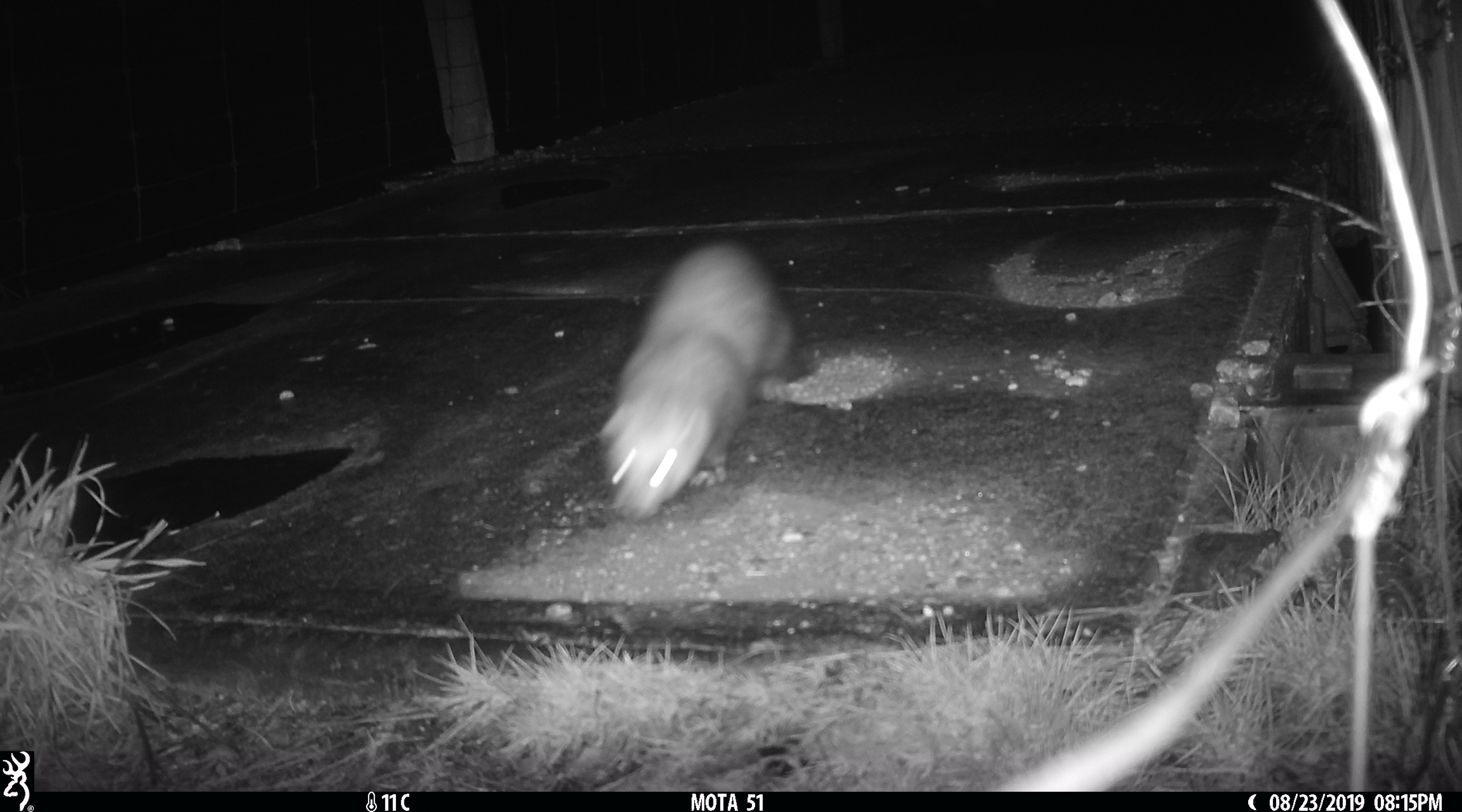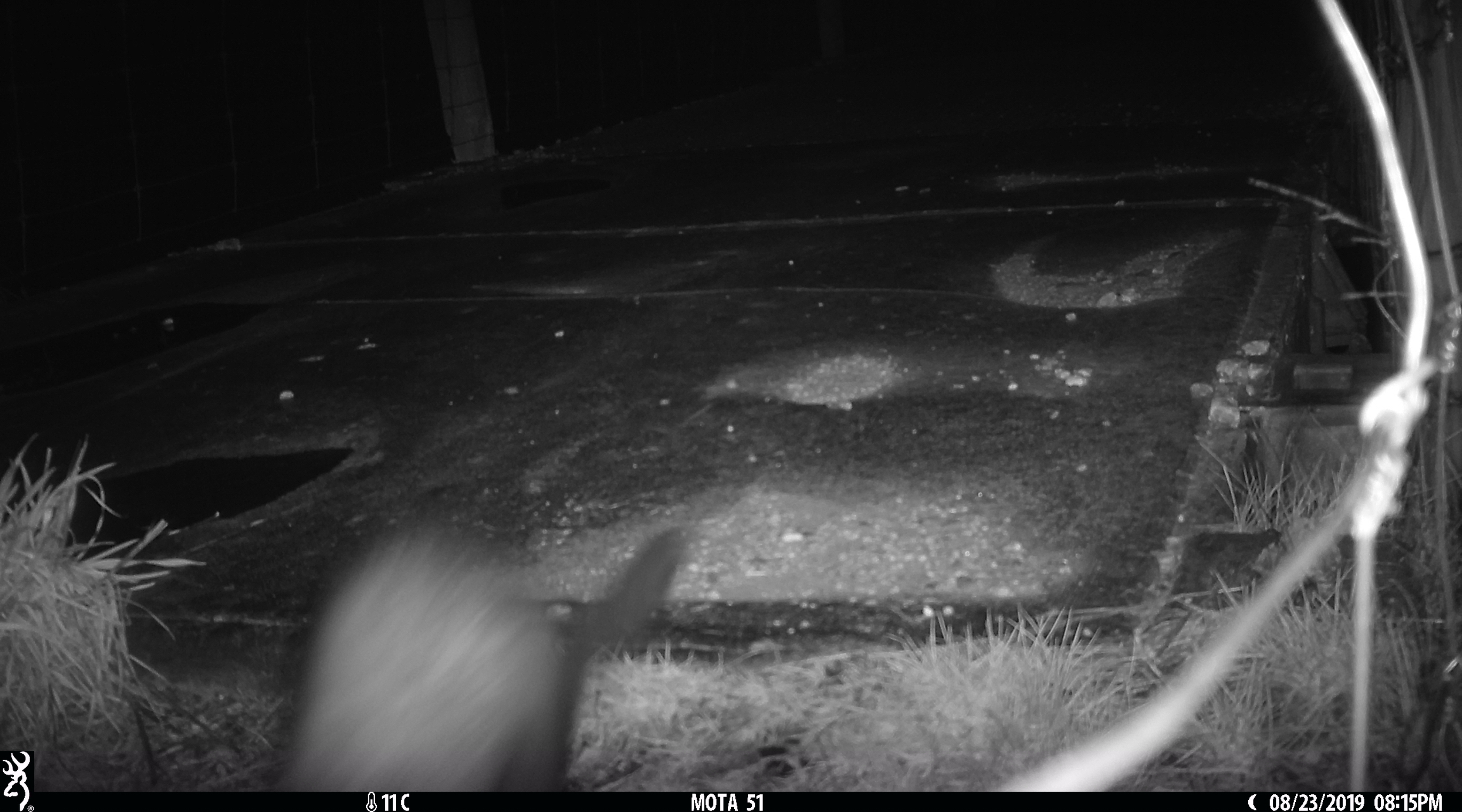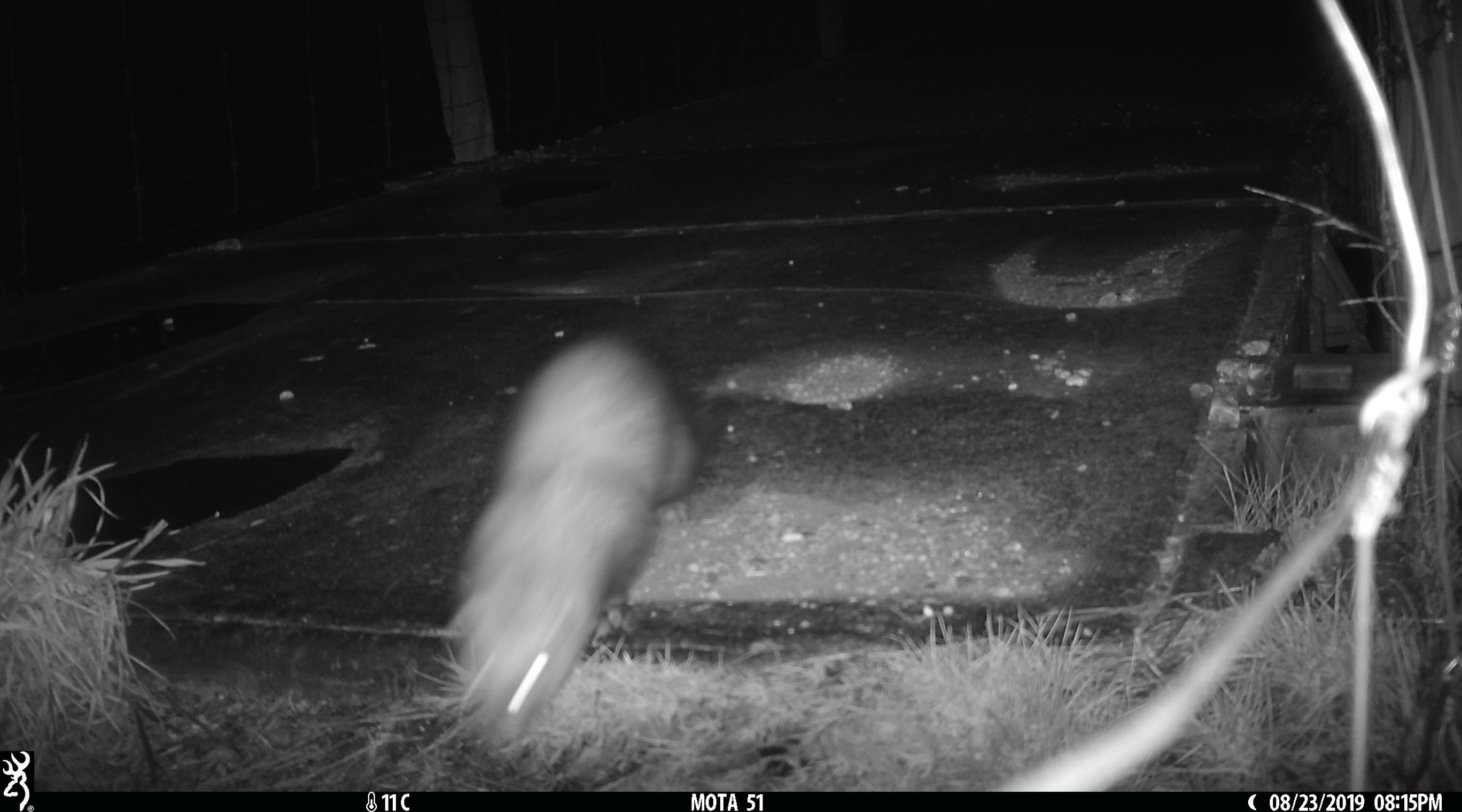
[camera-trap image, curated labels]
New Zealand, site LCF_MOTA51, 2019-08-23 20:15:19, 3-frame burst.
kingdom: Animalia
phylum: Chordata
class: Mammalia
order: Carnivora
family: Mustelidae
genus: Mustela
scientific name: Mustela furo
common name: ferret